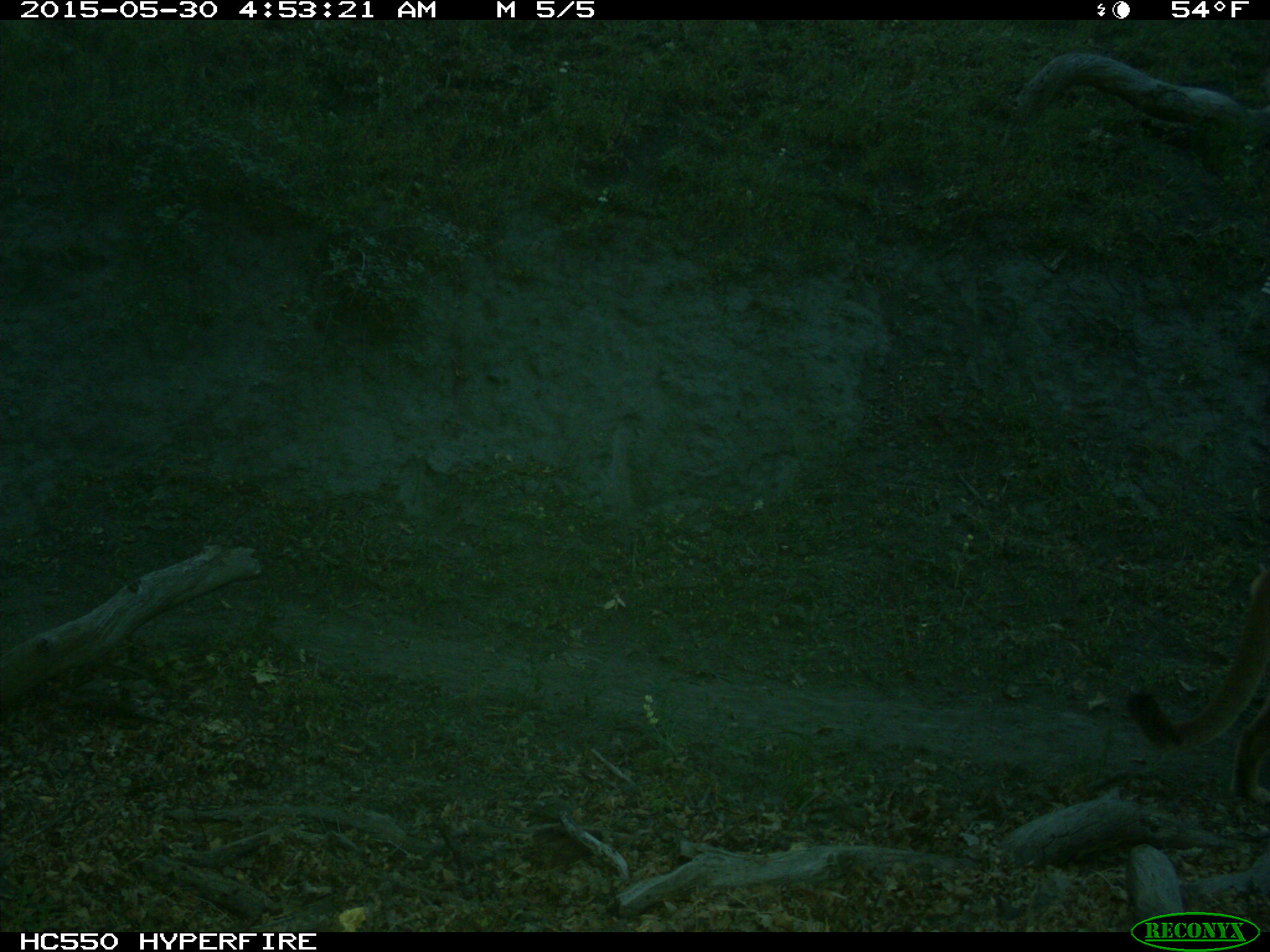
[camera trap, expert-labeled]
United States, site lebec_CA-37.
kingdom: Animalia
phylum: Chordata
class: Mammalia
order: Carnivora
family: Felidae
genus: Puma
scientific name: Puma concolor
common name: mountain lion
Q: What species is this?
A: Puma concolor (mountain lion).